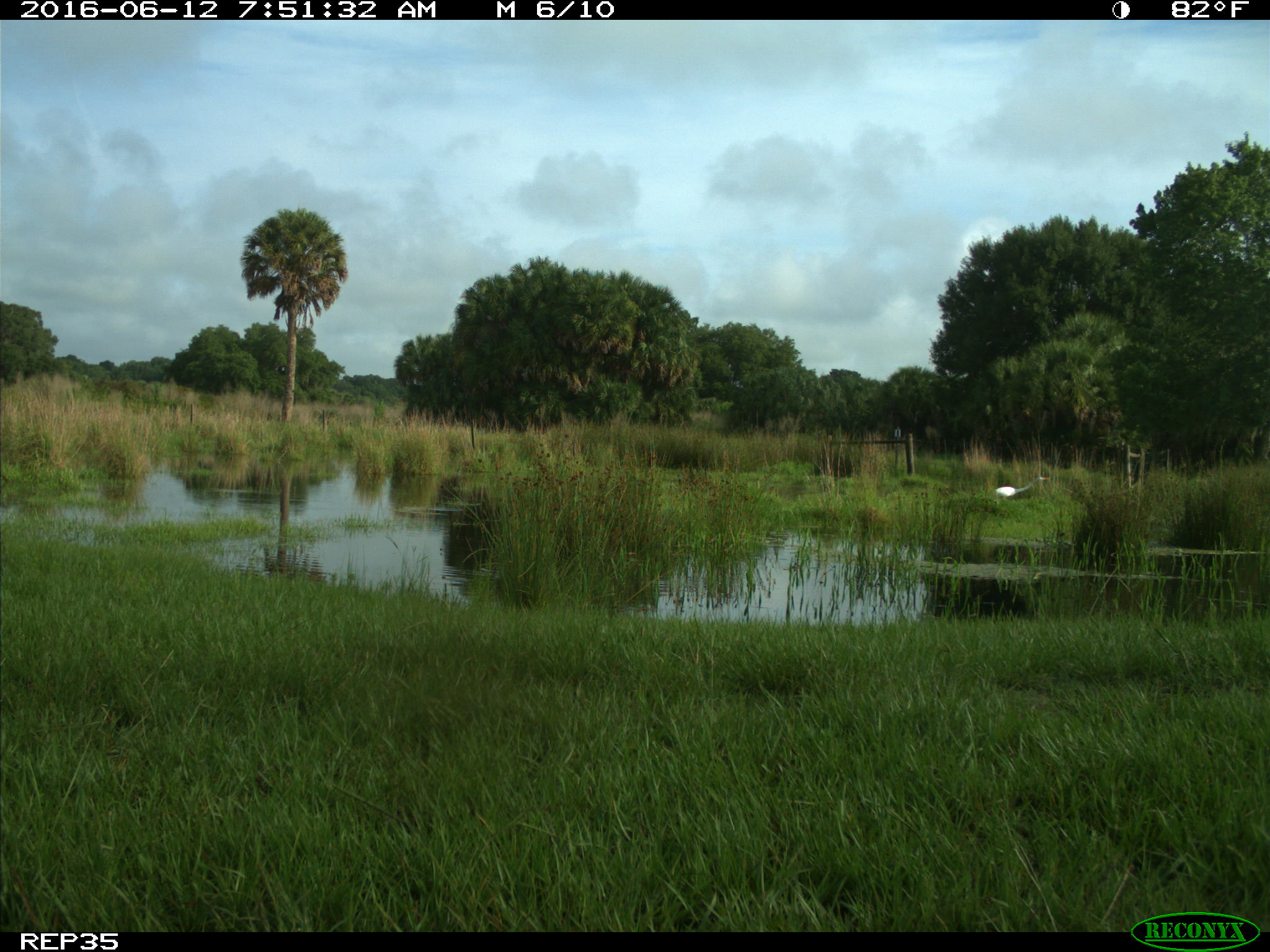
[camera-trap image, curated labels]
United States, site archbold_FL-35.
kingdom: Animalia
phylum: Chordata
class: Aves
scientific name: Aves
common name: birds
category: unidentified bird